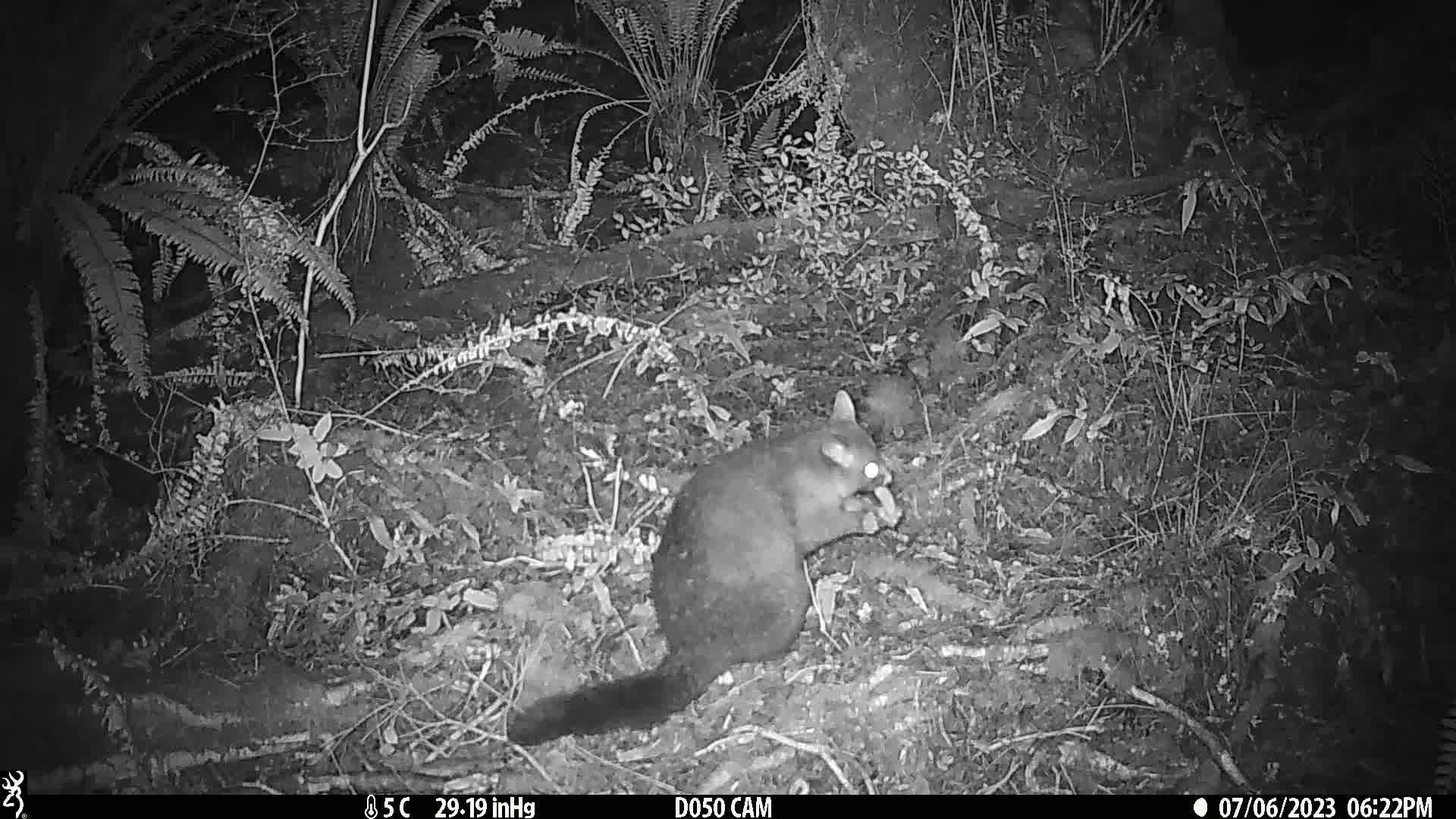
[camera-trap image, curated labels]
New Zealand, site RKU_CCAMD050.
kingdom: Animalia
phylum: Chordata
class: Mammalia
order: Diprotodontia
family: Phalangeridae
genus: Trichosurus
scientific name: Trichosurus vulpecula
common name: common brushtail possum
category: possum